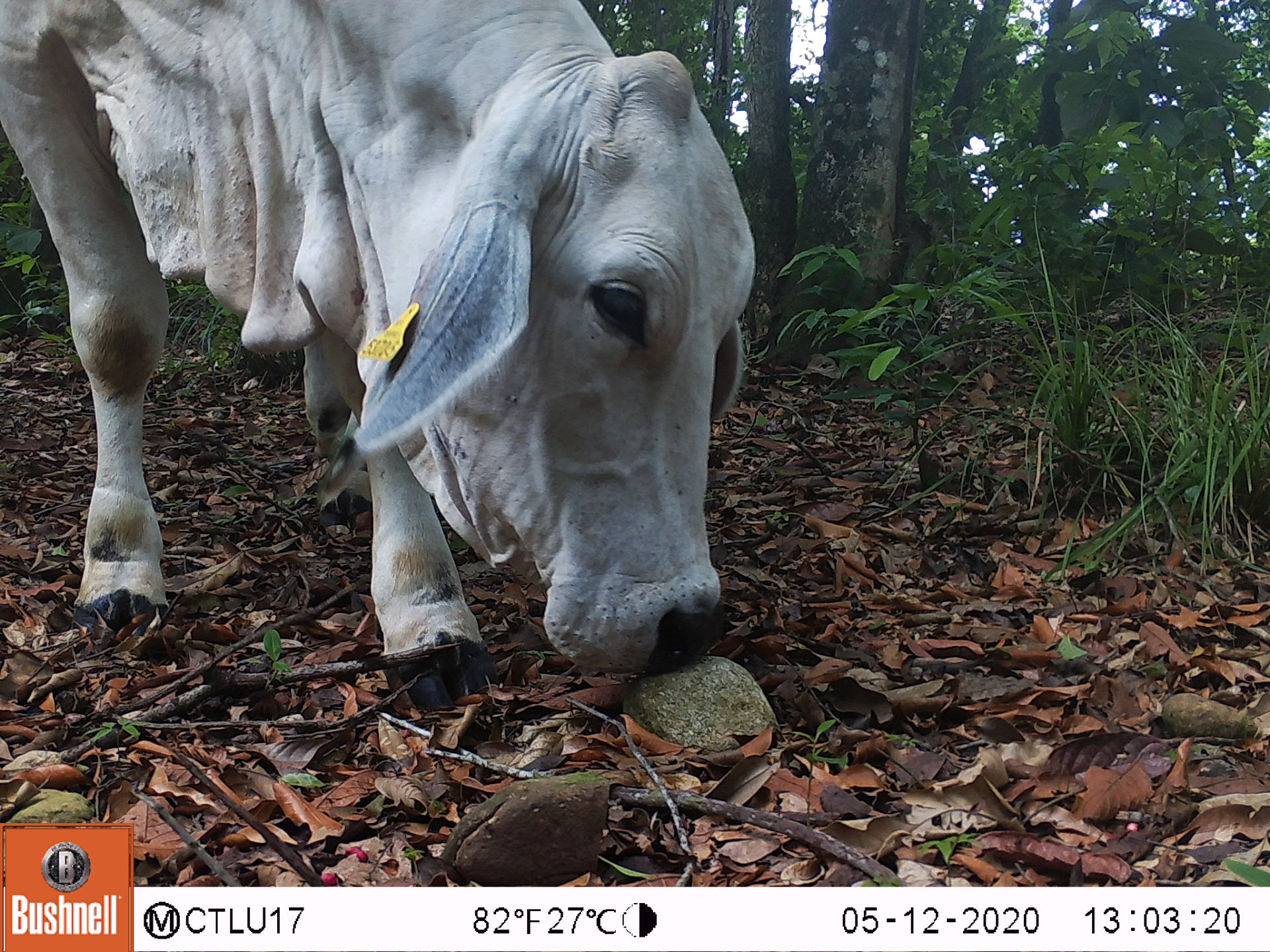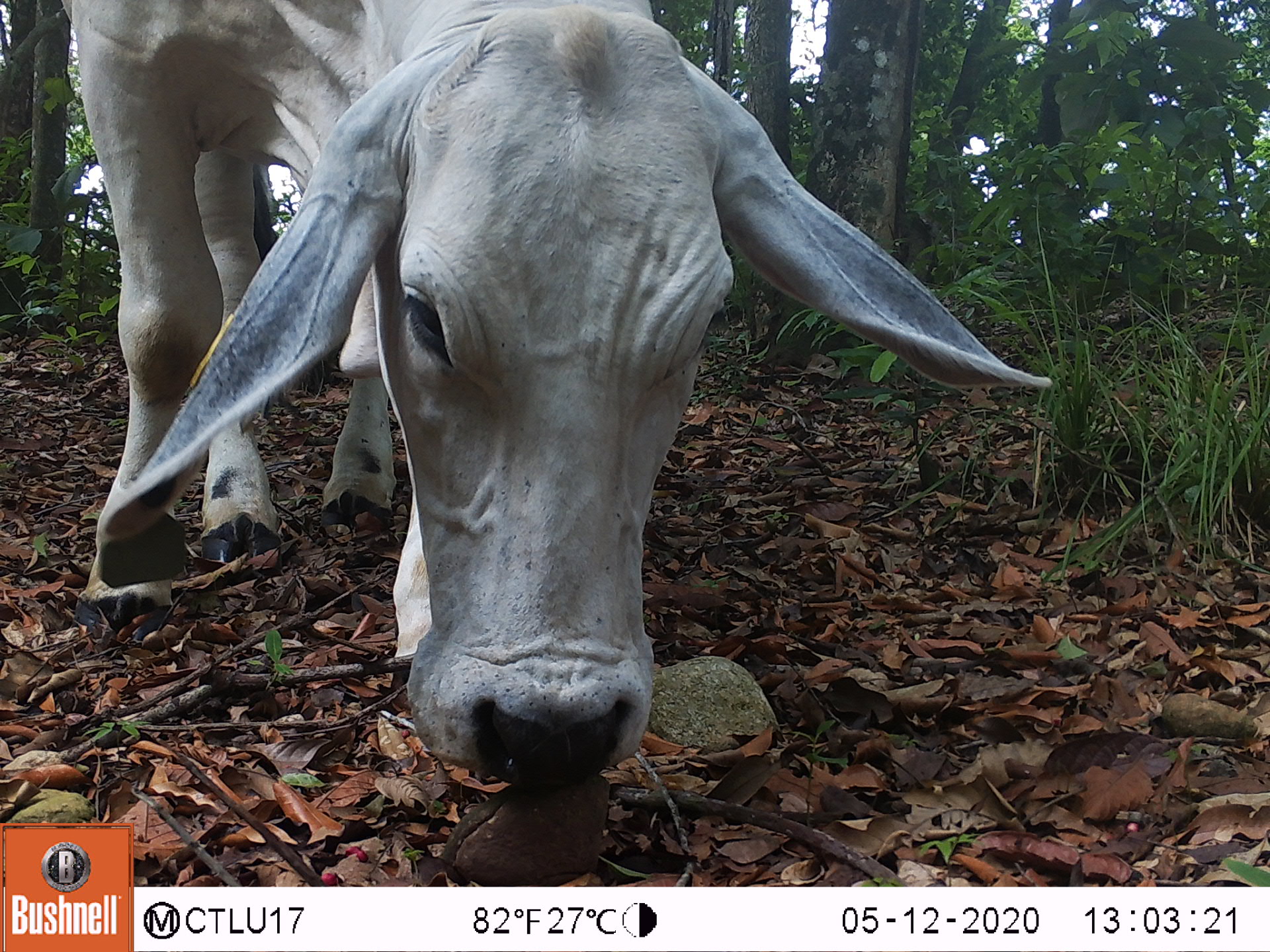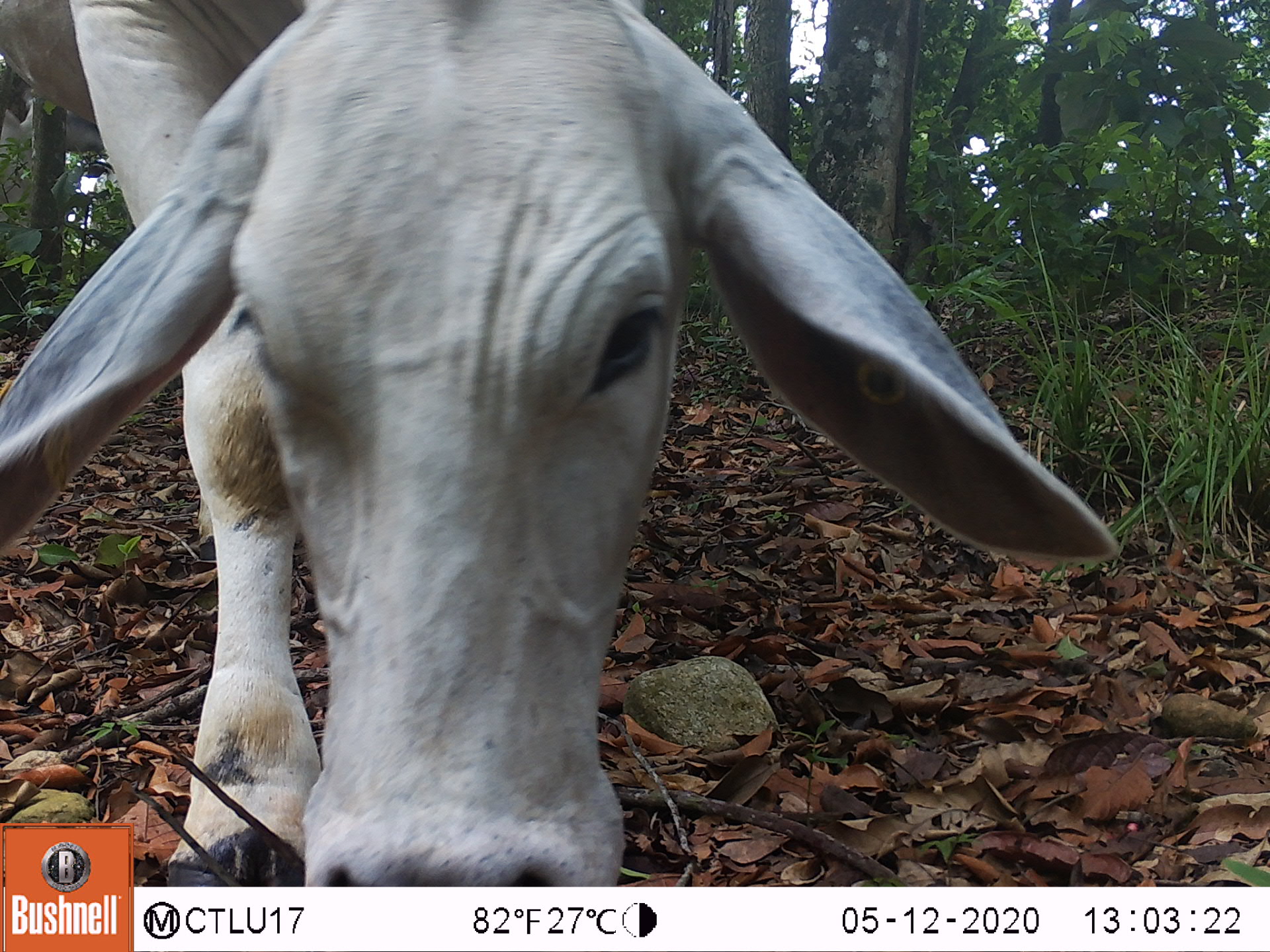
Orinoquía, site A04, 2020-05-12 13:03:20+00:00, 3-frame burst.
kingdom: Animalia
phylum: Chordata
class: Mammalia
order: Artiodactyla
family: Bovidae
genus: Bos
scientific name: Bos taurus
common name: cow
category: cattle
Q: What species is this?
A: Cattle (cow) (Bos taurus).